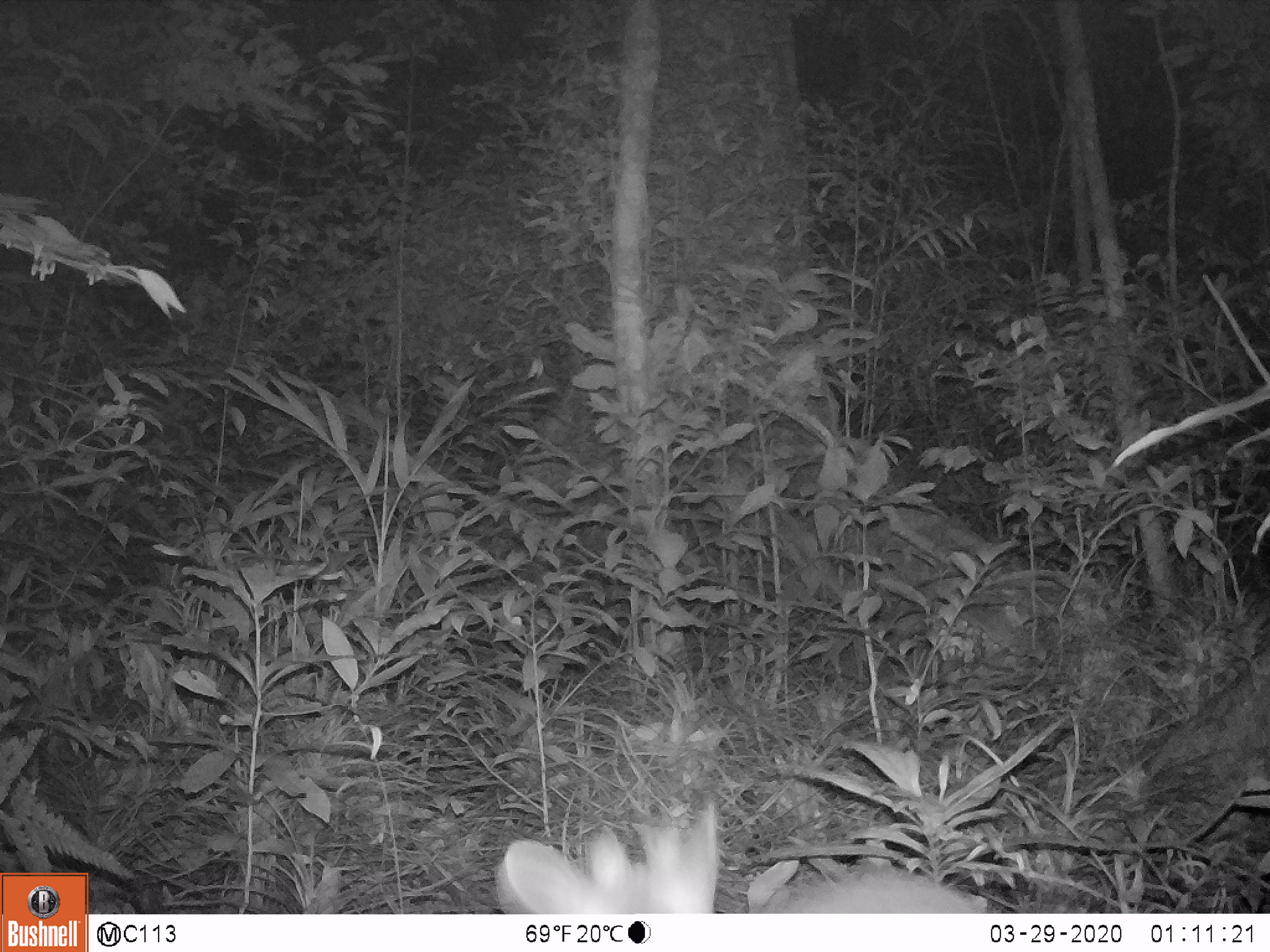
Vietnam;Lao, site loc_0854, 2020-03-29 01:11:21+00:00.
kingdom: Animalia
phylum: Chordata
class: Mammalia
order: Artiodactyla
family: Cervidae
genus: Muntiacus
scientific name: Muntiacus rooseveltorum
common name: roosevelt's muntjac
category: roosevelts muntjac group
Roosevelts muntjac group (roosevelt's muntjac) (Muntiacus rooseveltorum). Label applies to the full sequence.